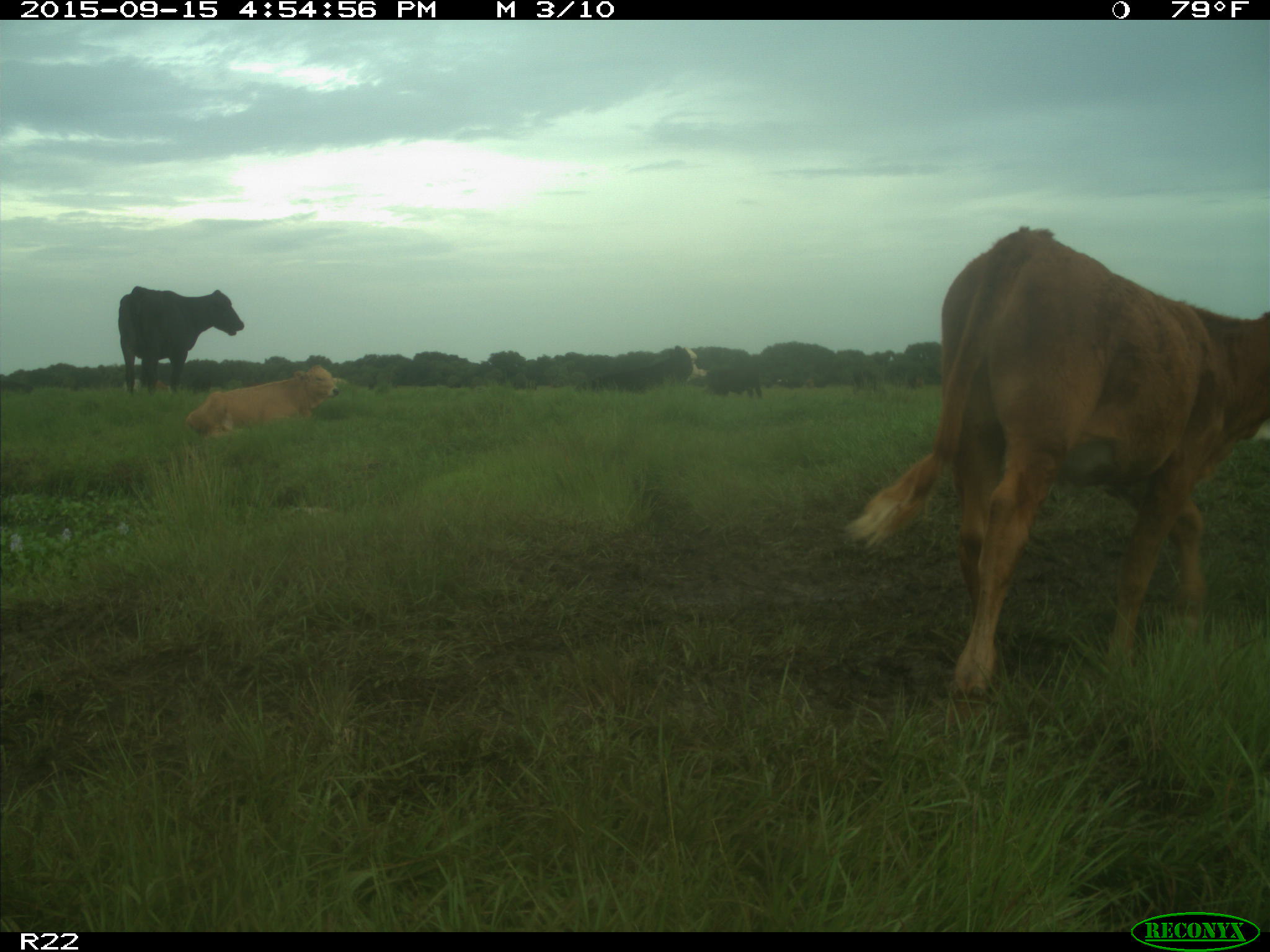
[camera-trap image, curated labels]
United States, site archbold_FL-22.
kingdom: Animalia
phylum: Chordata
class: Mammalia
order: Artiodactyla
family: Bovidae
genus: Bos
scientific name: Bos taurus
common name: domestic cow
Bos taurus (domestic cow).